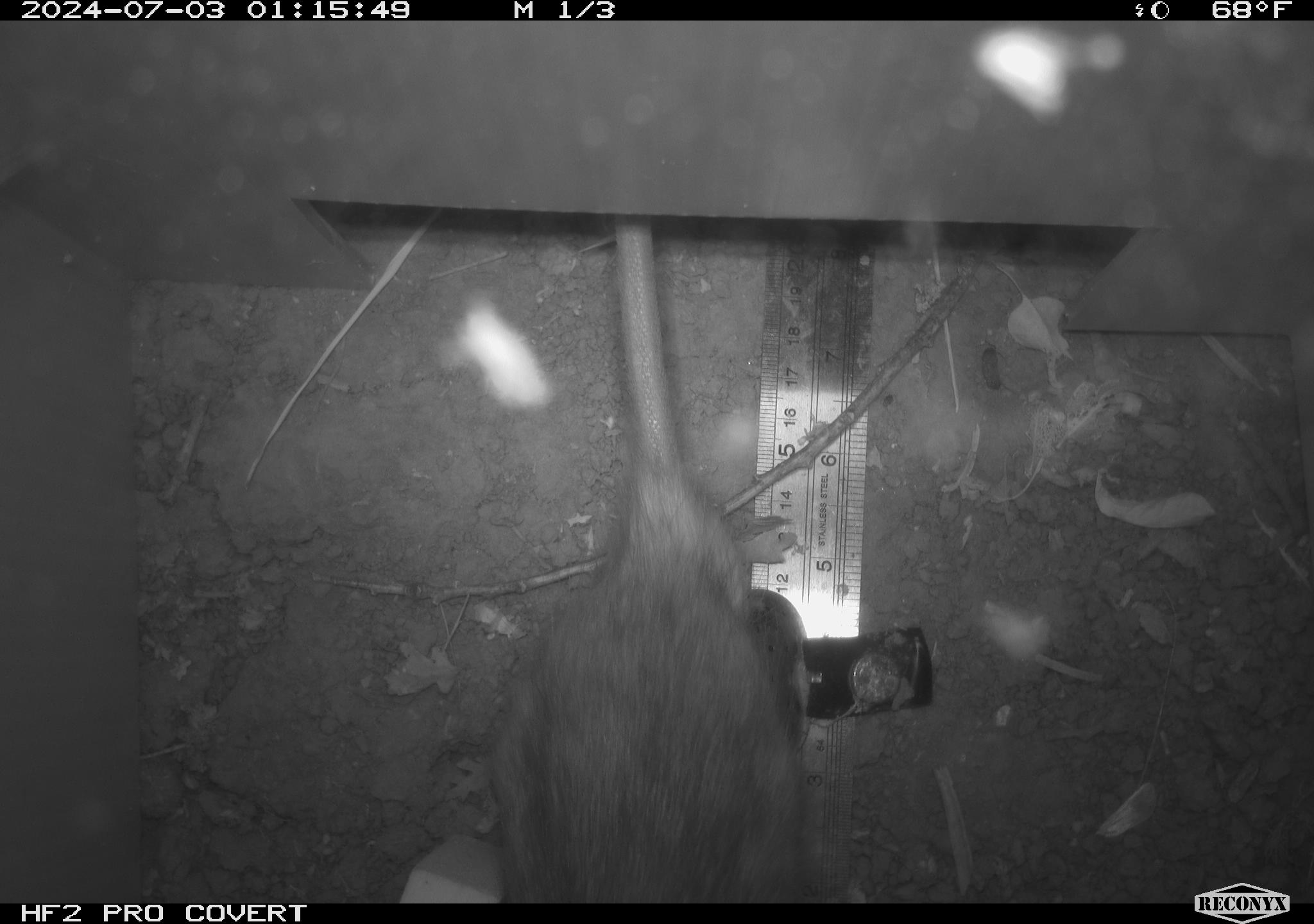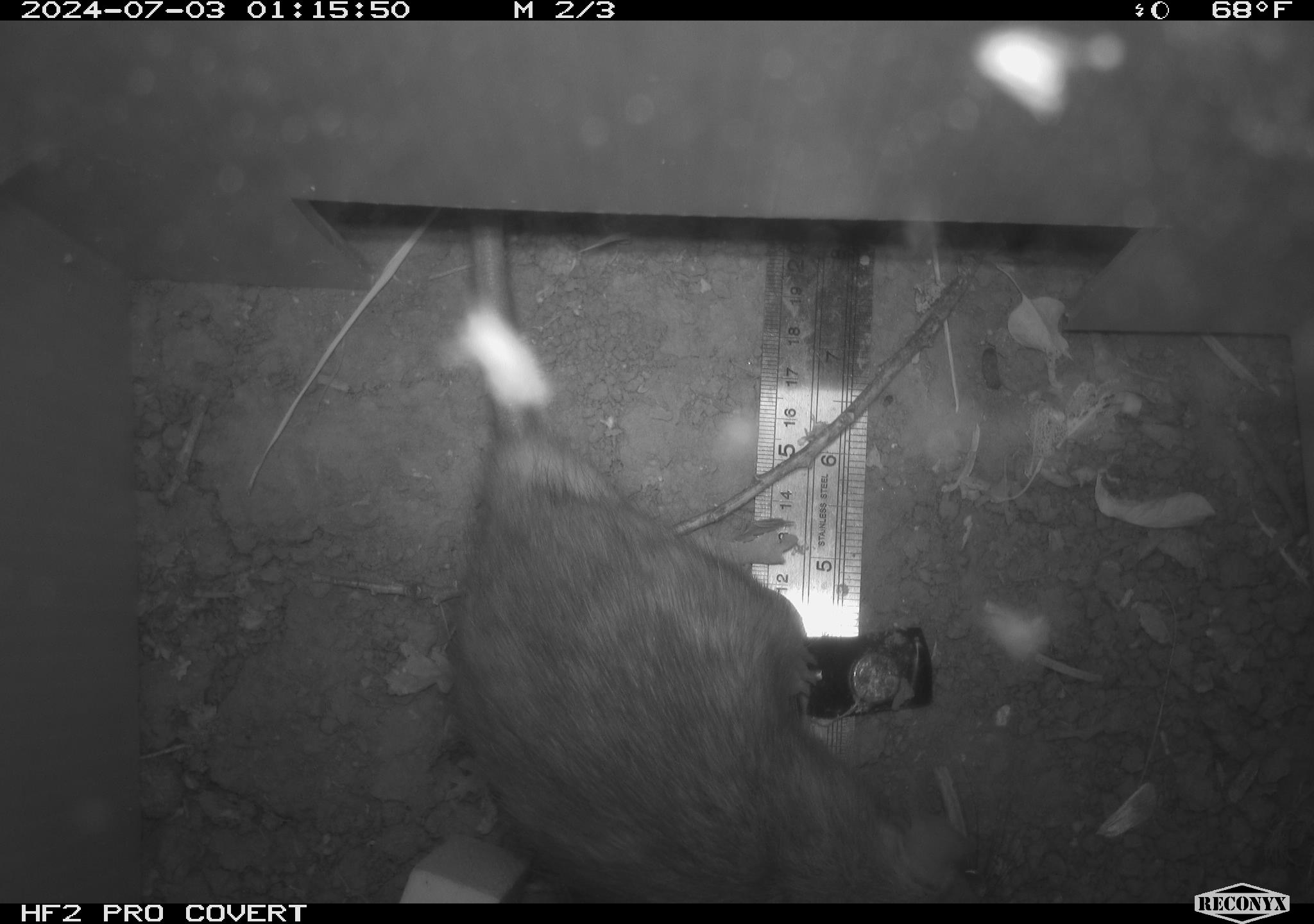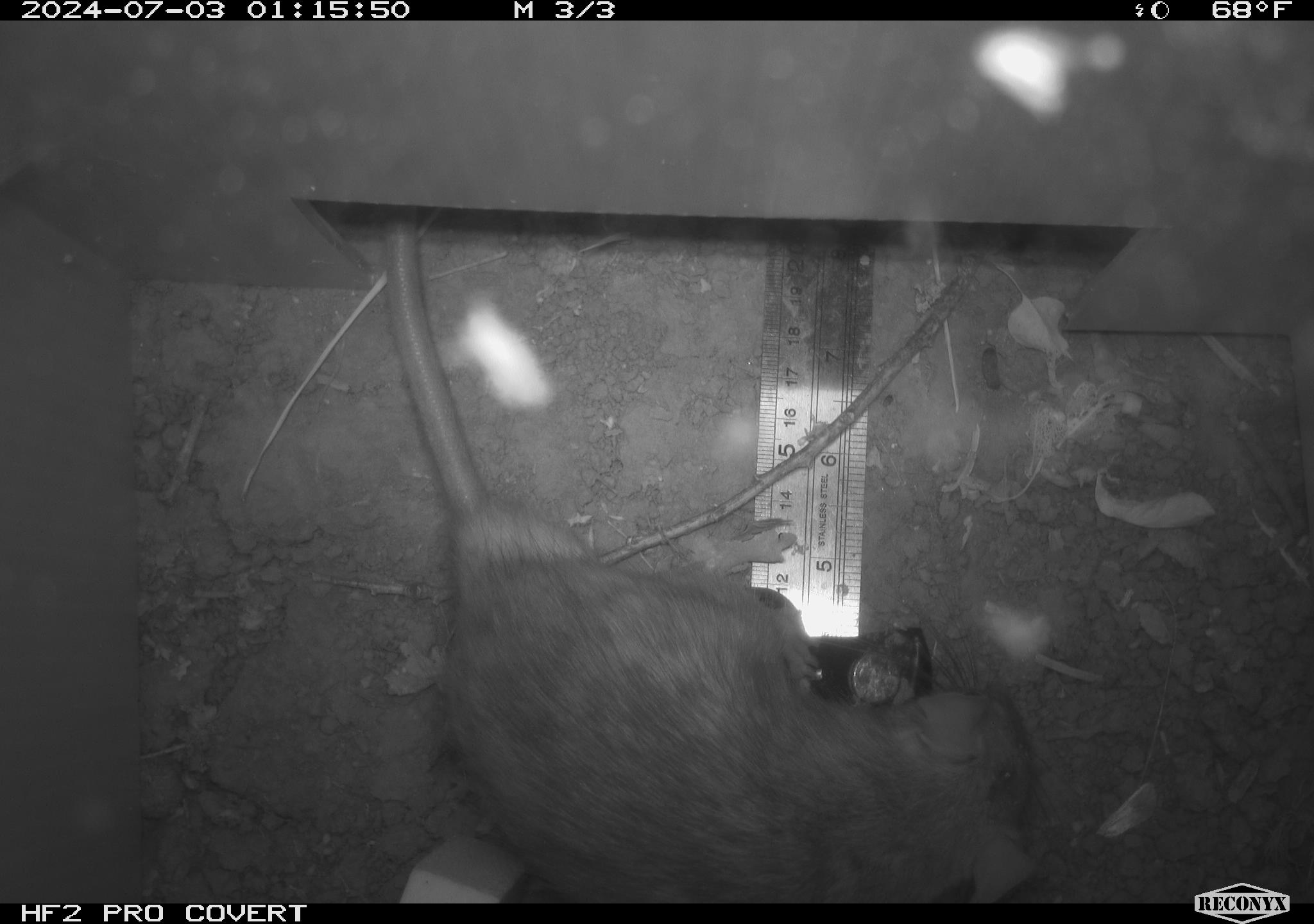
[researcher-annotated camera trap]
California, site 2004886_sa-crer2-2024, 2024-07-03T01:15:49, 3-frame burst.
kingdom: Animalia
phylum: Chordata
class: Mammalia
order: Rodentia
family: Muridae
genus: Rattus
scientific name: Rattus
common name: rat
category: rattus species